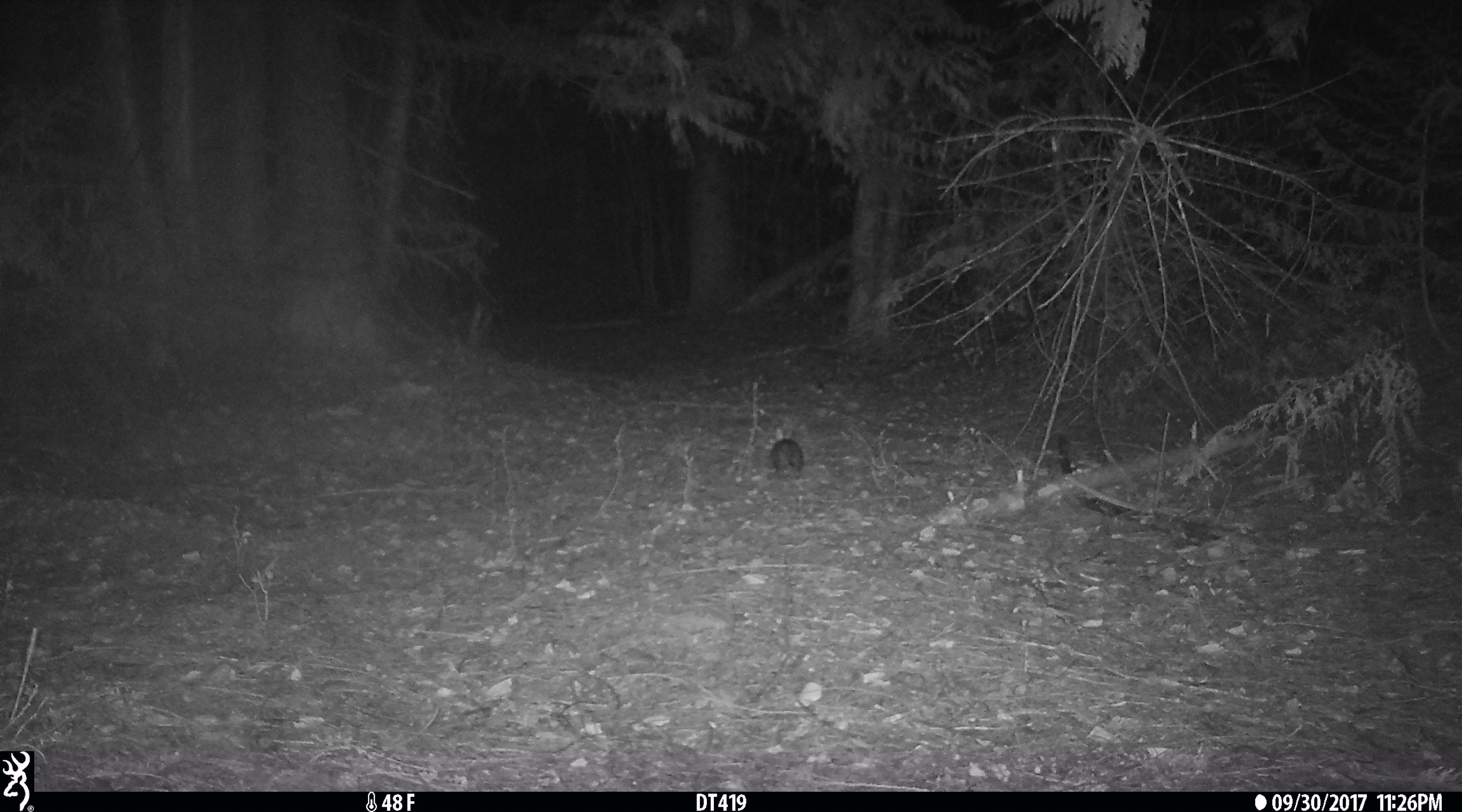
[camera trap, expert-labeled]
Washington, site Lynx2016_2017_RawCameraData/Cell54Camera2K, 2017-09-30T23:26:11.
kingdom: Animalia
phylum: Chordata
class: Mammalia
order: Lagomorpha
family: Leporidae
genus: Lepus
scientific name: Lepus americanus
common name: snowshoe hare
Lepus americanus (snowshoe hare). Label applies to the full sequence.